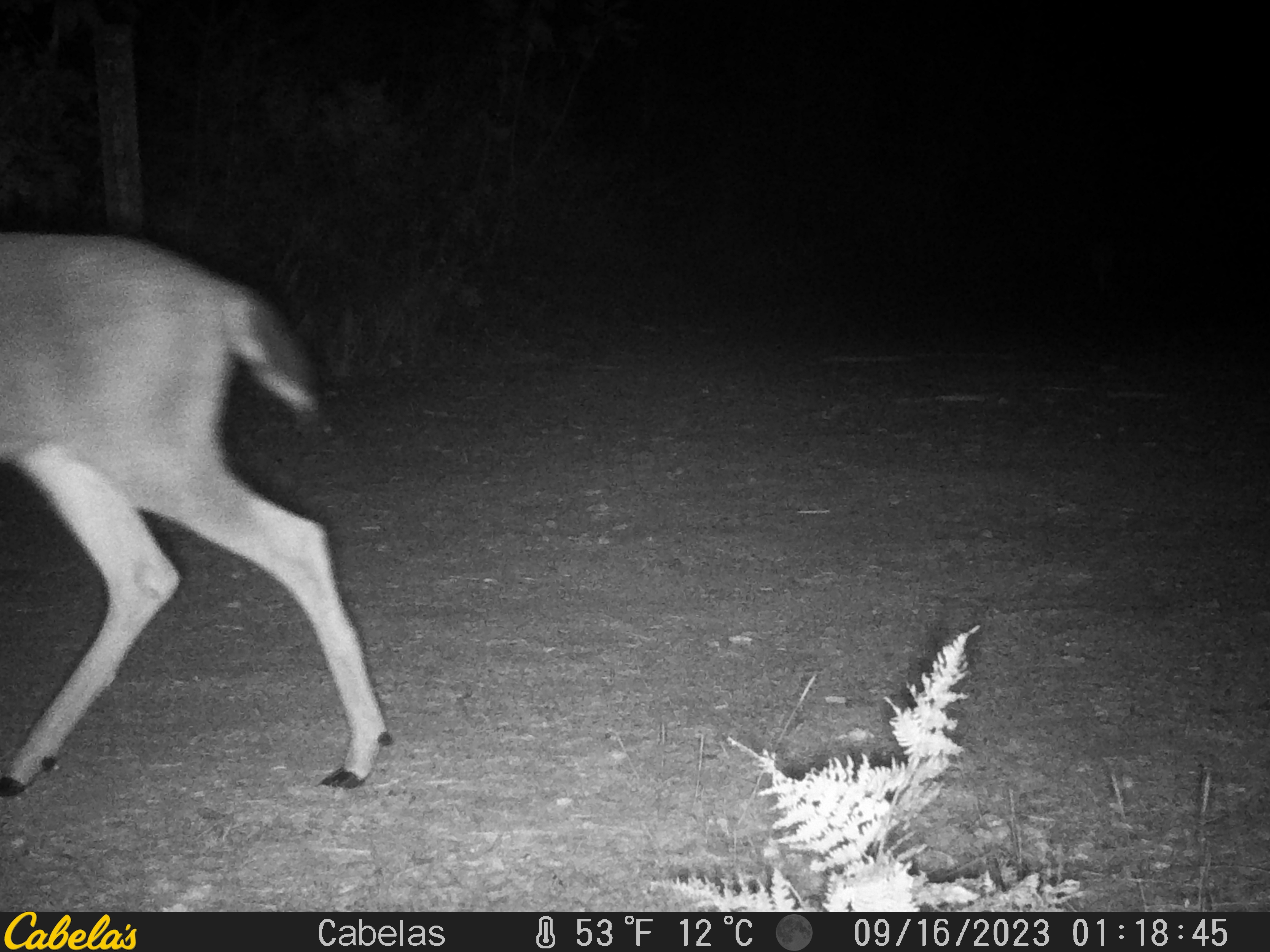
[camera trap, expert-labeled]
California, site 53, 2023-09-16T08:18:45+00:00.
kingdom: Animalia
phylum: Chordata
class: Mammalia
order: Artiodactyla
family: Cervidae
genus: Odocoileus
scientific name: Odocoileus hemionus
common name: mule deer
Mule deer (Odocoileus hemionus).